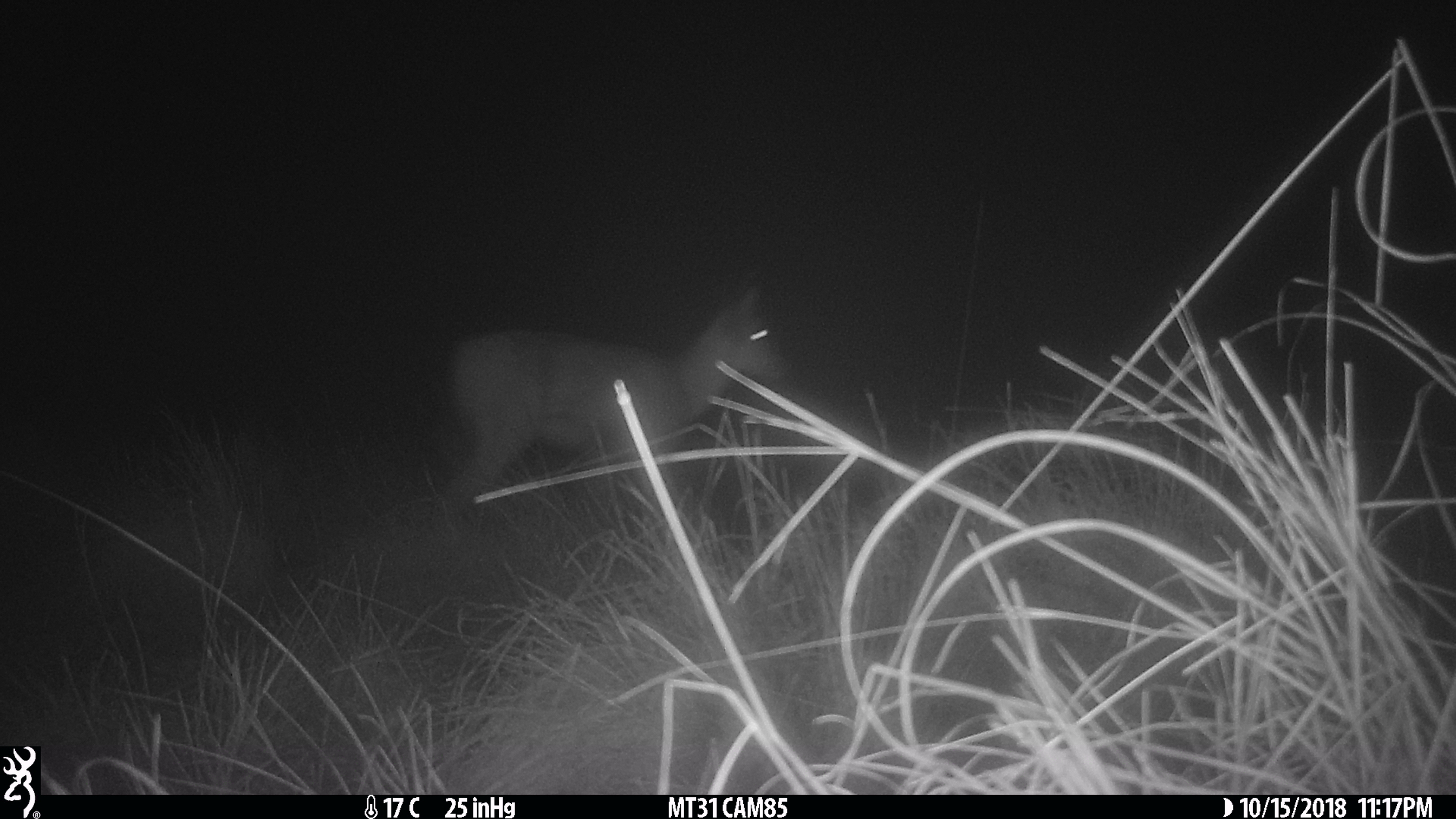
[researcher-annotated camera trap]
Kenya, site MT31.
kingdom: Animalia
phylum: Chordata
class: Mammalia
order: Artiodactyla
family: Bovidae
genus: Redunca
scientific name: Redunca arundinum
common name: reedbuck